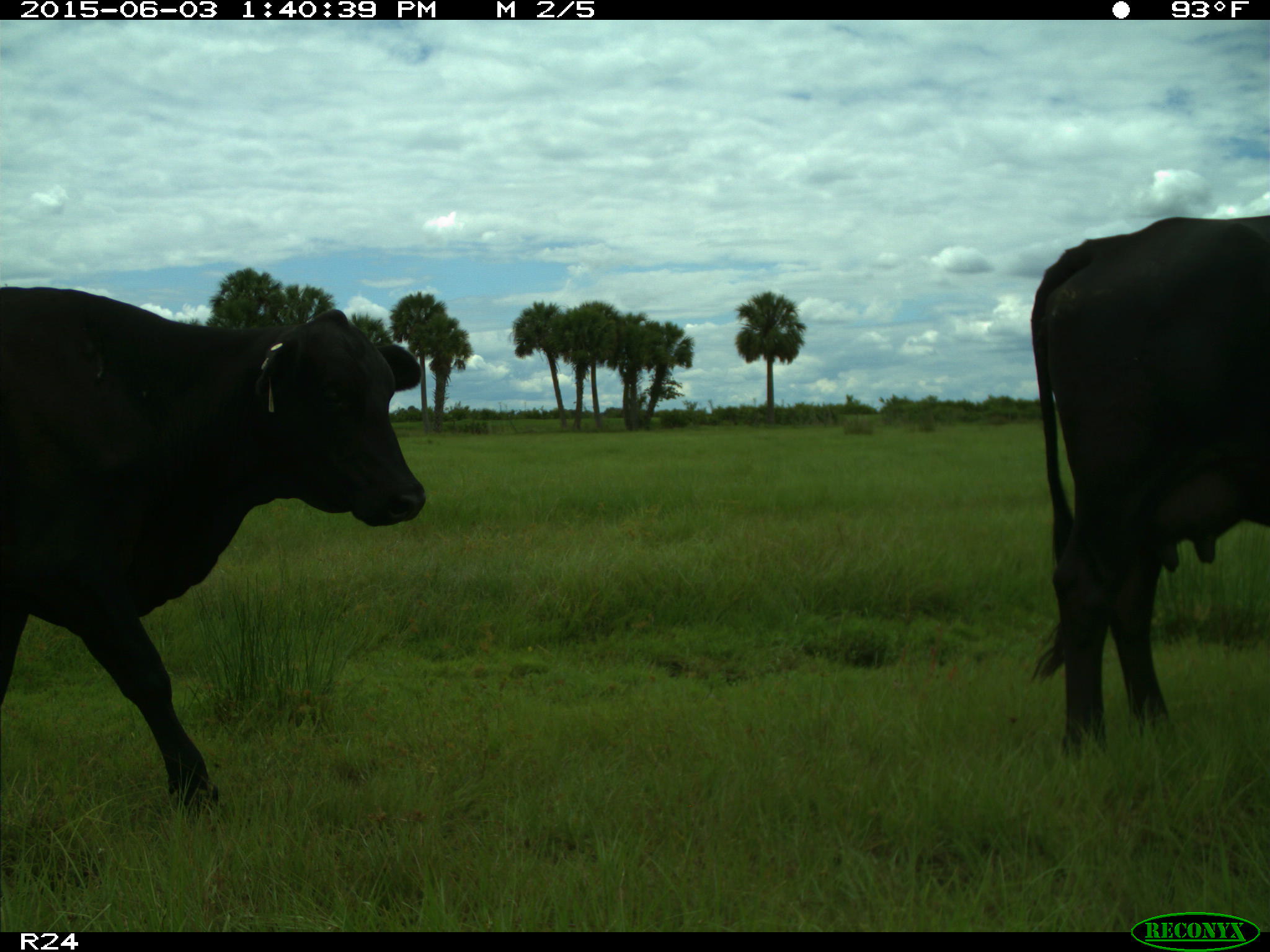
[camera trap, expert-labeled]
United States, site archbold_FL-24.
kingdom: Animalia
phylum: Chordata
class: Mammalia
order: Artiodactyla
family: Bovidae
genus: Bos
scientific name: Bos taurus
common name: domestic cow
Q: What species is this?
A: Bos taurus (domestic cow).